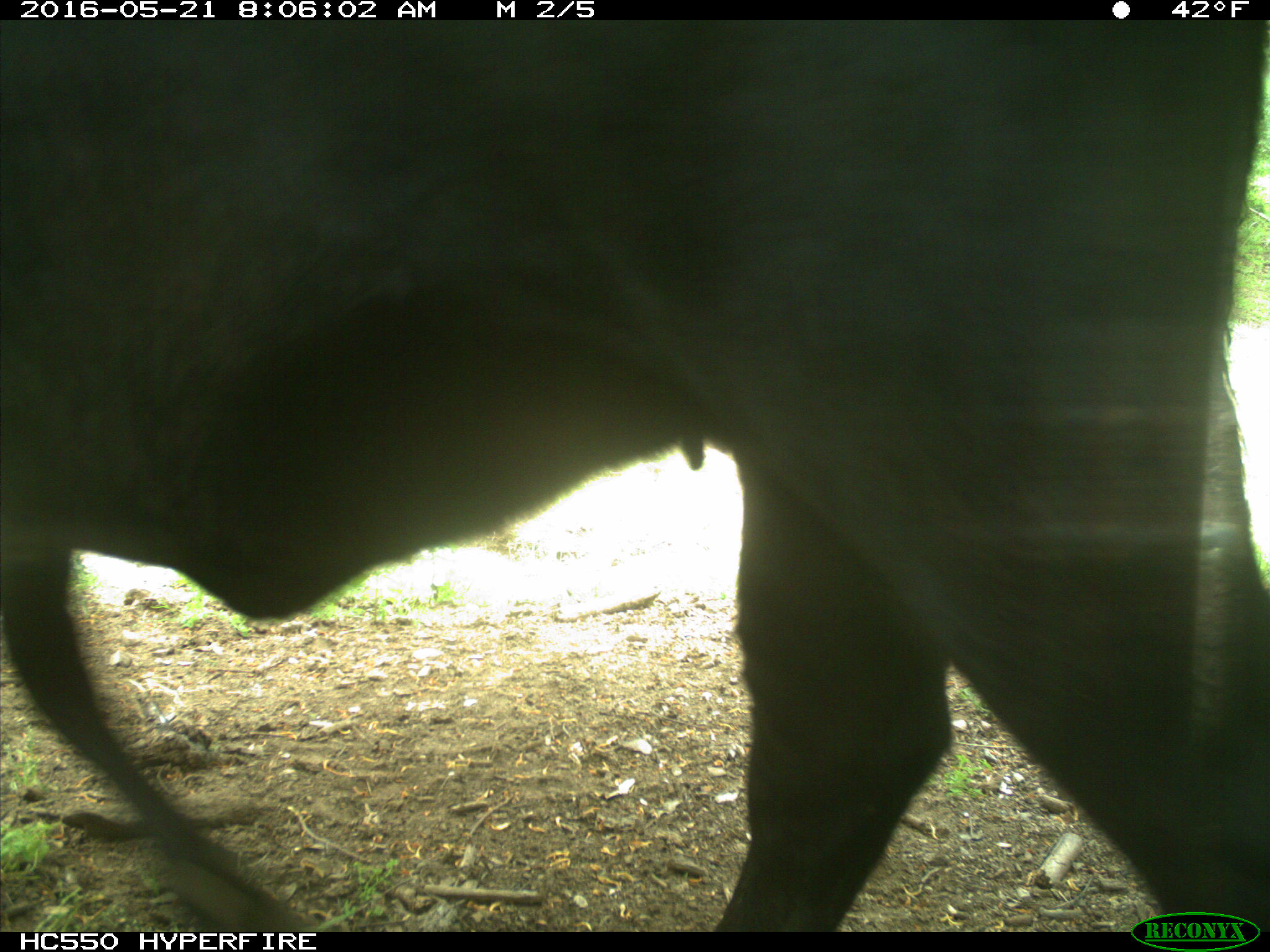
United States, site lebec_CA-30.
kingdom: Animalia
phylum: Chordata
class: Mammalia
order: Artiodactyla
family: Bovidae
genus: Bos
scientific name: Bos taurus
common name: domestic cow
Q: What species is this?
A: Bos taurus (domestic cow).